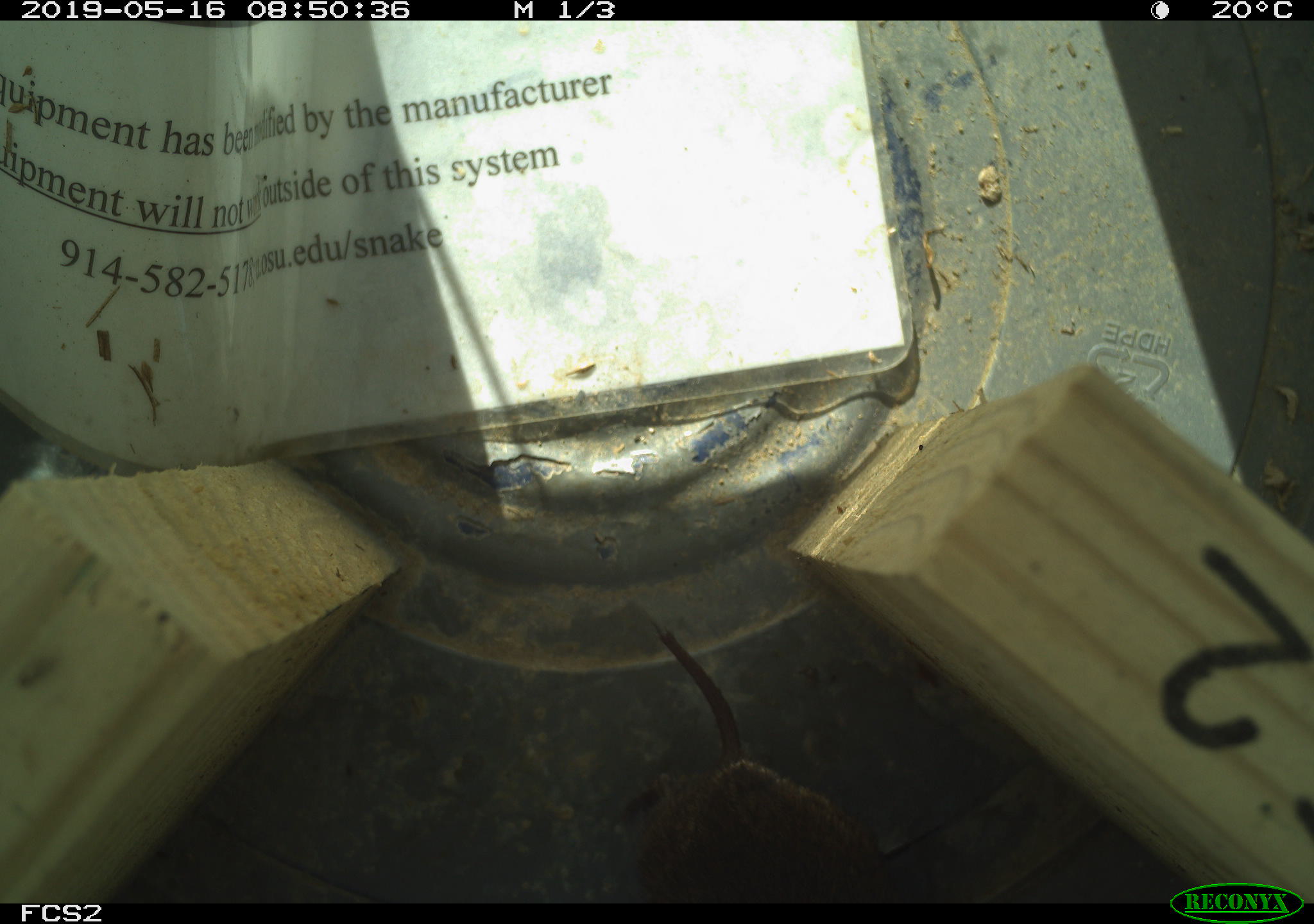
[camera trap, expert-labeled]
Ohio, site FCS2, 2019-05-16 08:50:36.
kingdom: Animalia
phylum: Chordata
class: Mammalia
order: Rodentia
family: Cricetidae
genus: Microtus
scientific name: Microtus pennsylvanicus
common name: meadow vole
Meadow vole (Microtus pennsylvanicus).